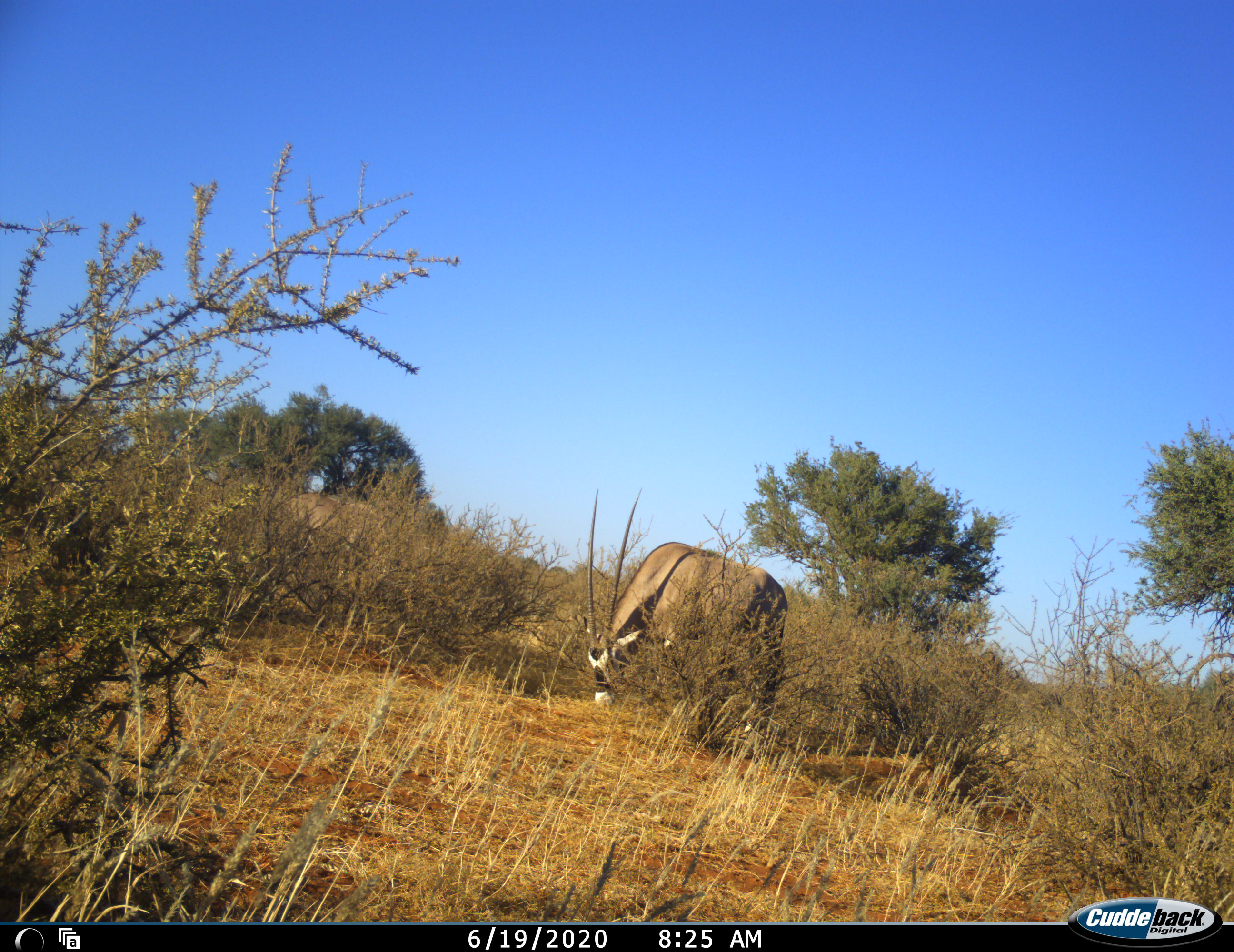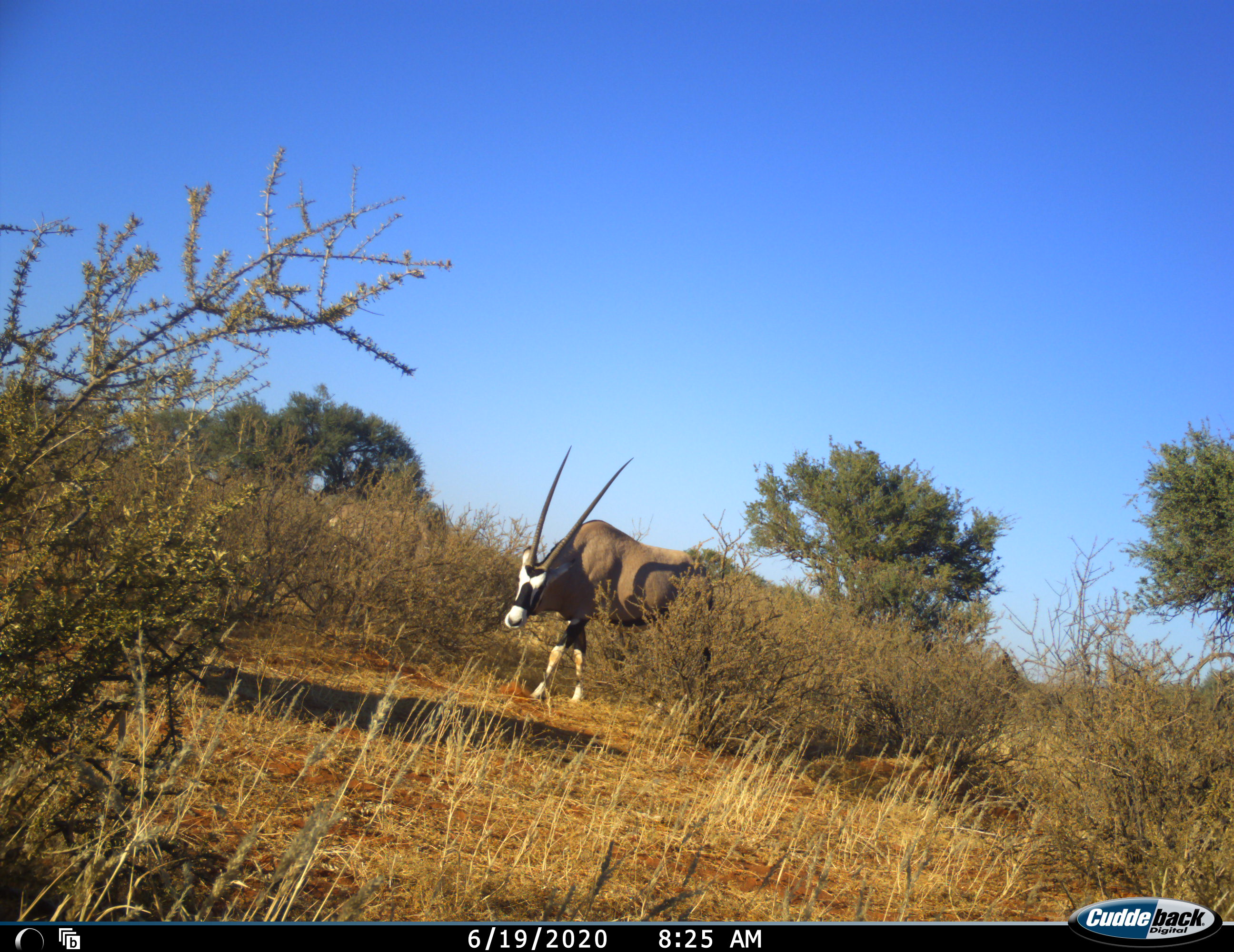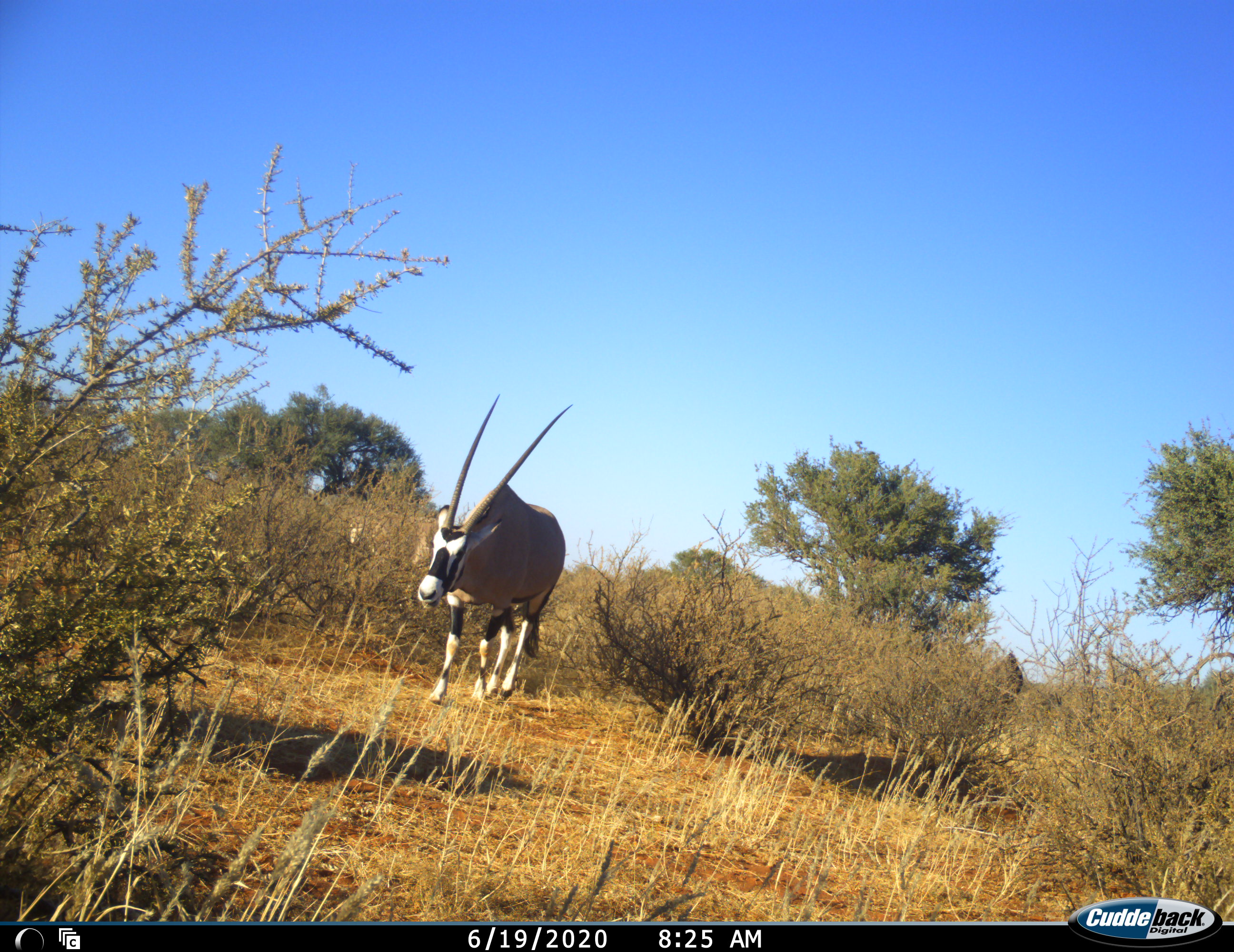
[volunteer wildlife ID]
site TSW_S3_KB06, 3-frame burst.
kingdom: Animalia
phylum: Chordata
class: Mammalia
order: Artiodactyla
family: Bovidae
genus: Oryx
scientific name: Oryx gazella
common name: gemsbok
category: oryx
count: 1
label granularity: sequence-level